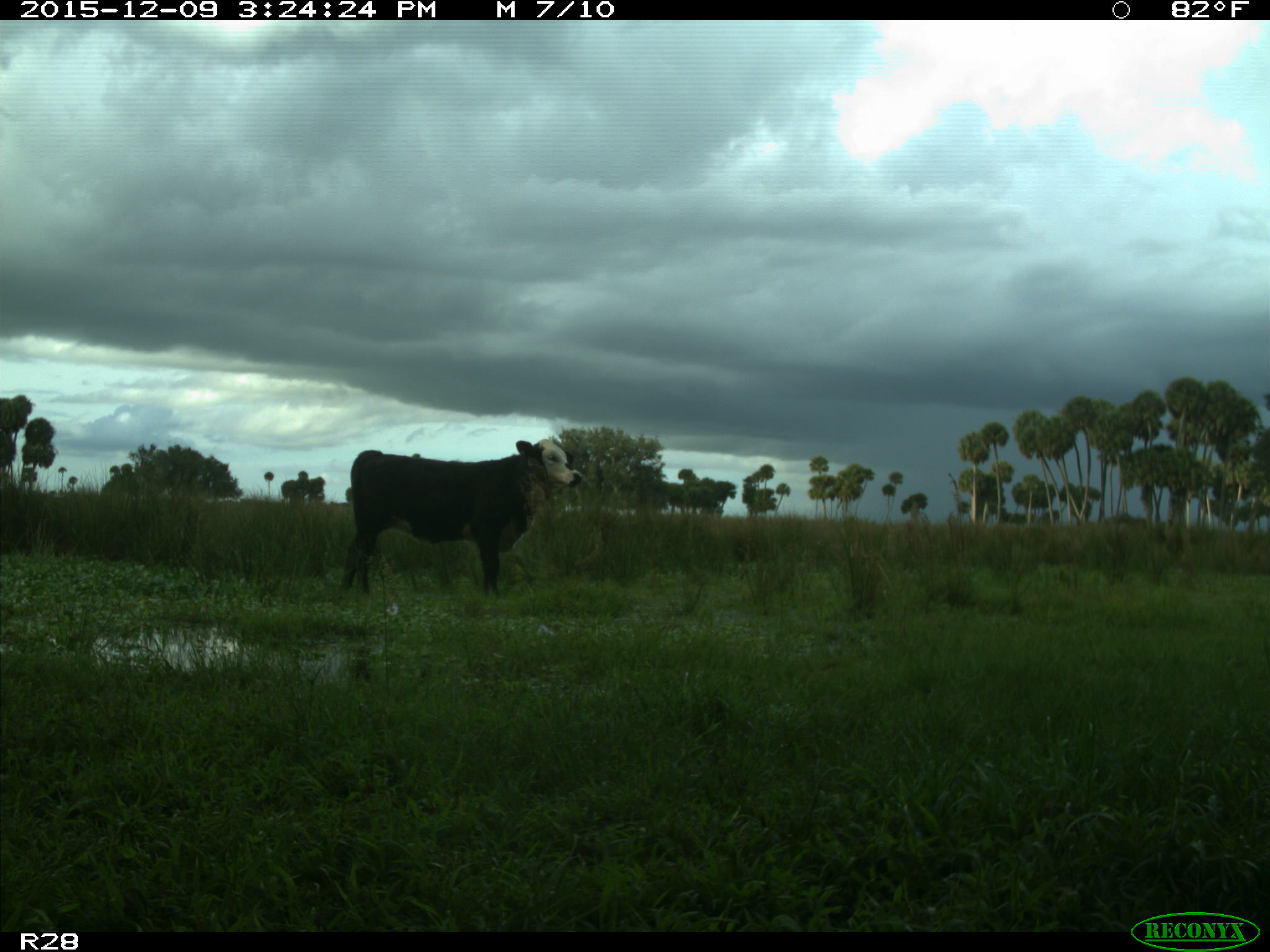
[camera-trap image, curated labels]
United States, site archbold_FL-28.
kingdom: Animalia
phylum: Chordata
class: Mammalia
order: Artiodactyla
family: Bovidae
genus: Bos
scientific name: Bos taurus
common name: domestic cow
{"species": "Bos taurus (domestic cow)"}